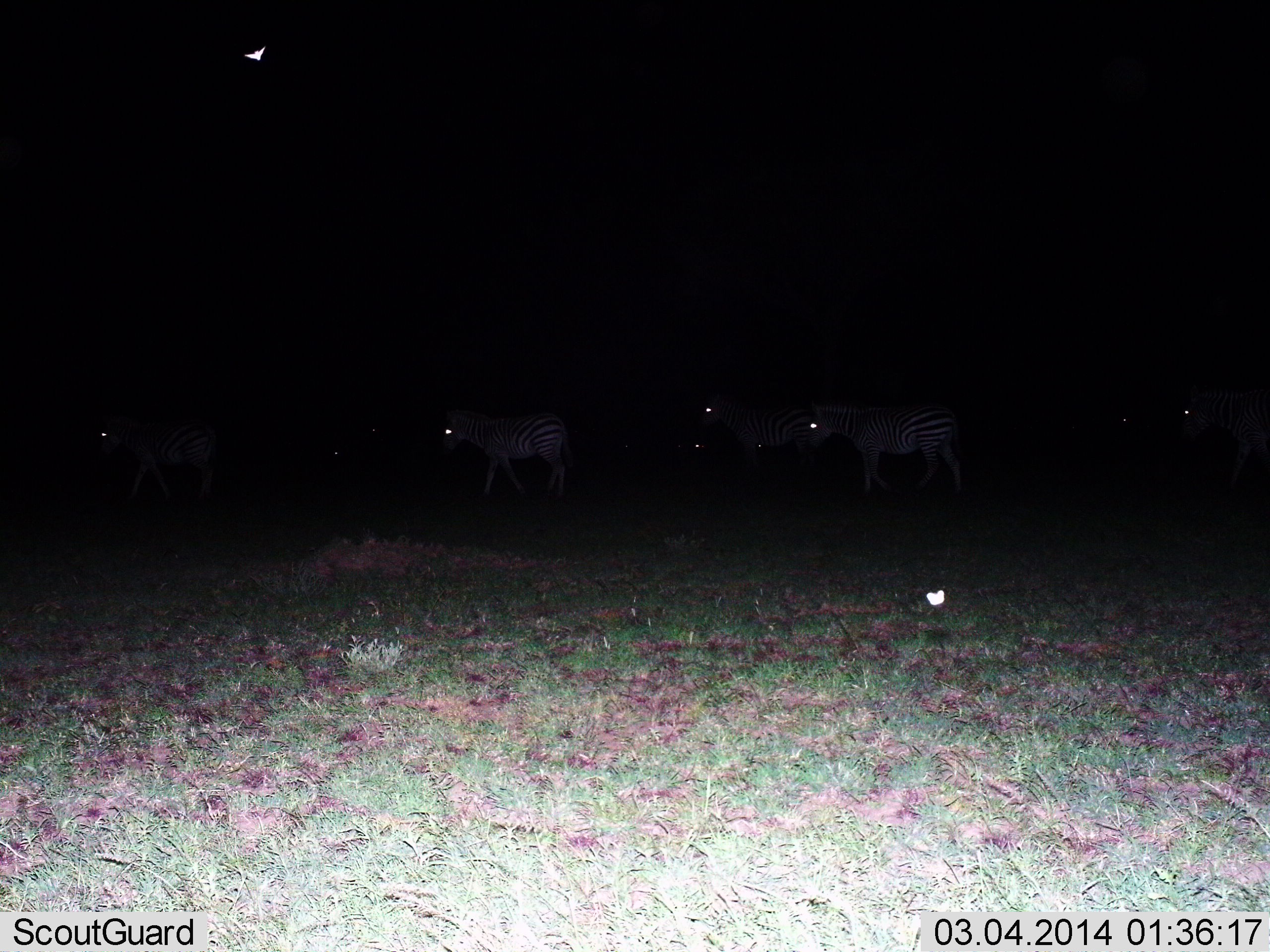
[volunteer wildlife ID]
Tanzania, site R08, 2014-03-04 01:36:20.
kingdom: Animalia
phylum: Chordata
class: Mammalia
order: Perissodactyla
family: Equidae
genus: Equus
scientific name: Equus quagga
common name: plains zebra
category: zebra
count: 7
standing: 50%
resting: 0%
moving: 50%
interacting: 0%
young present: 0%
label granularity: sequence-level